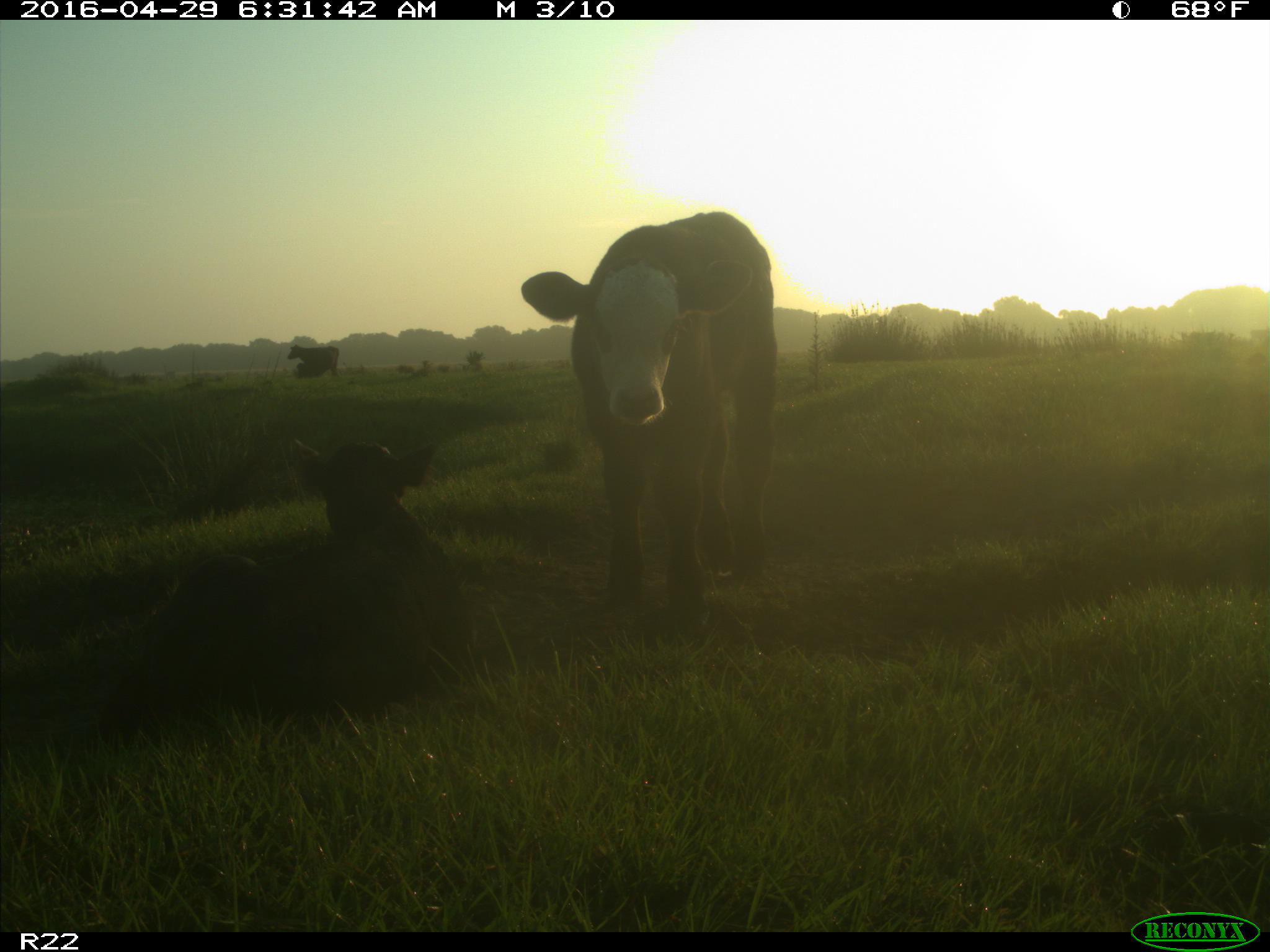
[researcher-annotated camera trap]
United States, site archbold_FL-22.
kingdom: Animalia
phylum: Chordata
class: Mammalia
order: Artiodactyla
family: Bovidae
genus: Bos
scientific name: Bos taurus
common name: domestic cow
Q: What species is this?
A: Bos taurus (domestic cow).